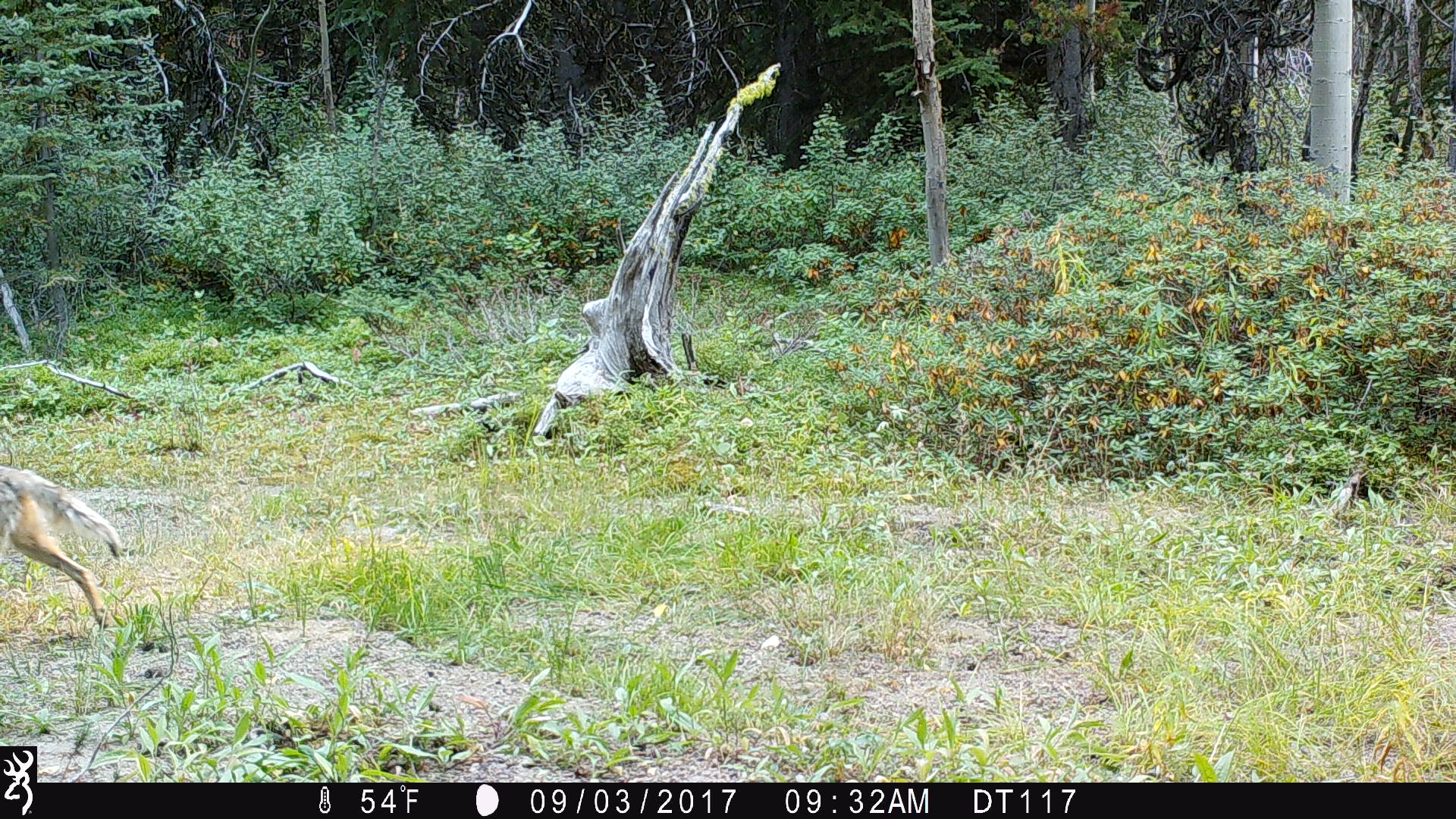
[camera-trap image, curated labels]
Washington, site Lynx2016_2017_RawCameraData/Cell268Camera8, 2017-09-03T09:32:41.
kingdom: Animalia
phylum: Chordata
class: Mammalia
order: Carnivora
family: Canidae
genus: Canis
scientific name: Canis latrans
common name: coyote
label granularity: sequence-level